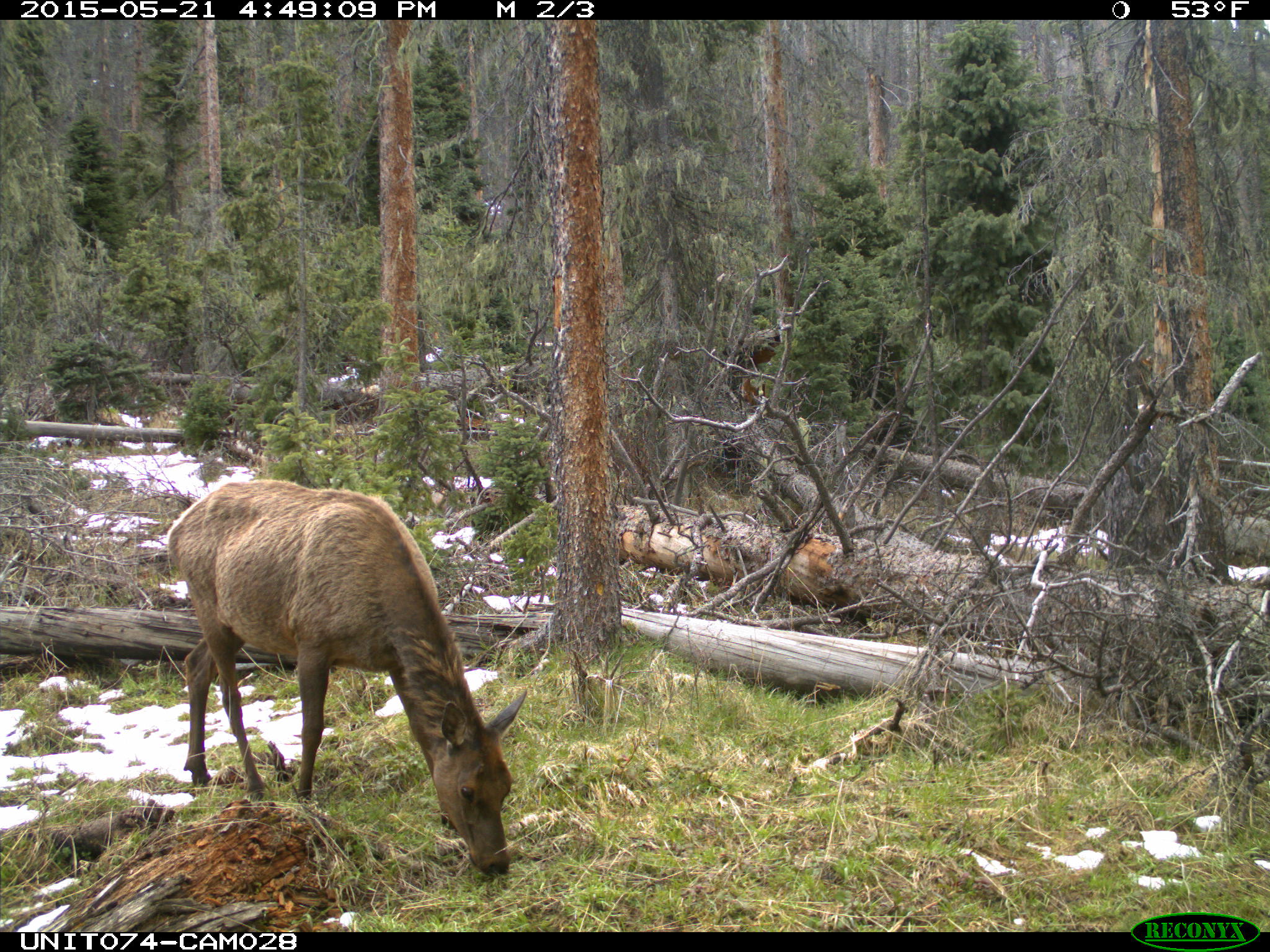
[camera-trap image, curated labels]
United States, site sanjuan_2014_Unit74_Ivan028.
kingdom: Animalia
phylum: Chordata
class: Mammalia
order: Artiodactyla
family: Cervidae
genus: Cervus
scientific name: Cervus elaphus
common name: red deer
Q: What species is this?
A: Cervus elaphus (red deer).